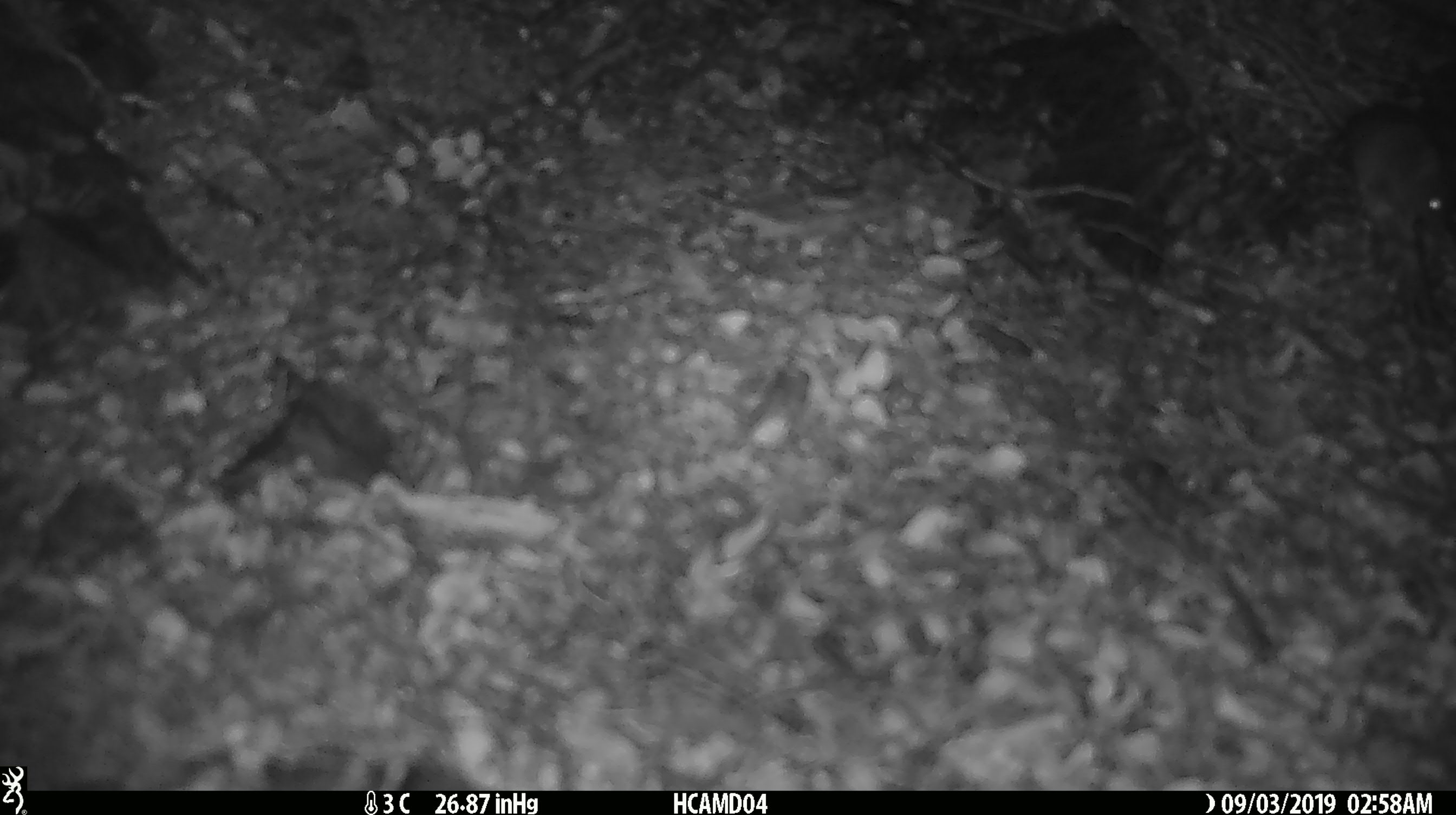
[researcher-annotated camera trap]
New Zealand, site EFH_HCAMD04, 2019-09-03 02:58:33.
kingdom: Animalia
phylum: Chordata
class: Mammalia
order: Rodentia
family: Muridae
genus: Mus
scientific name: Mus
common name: mouse